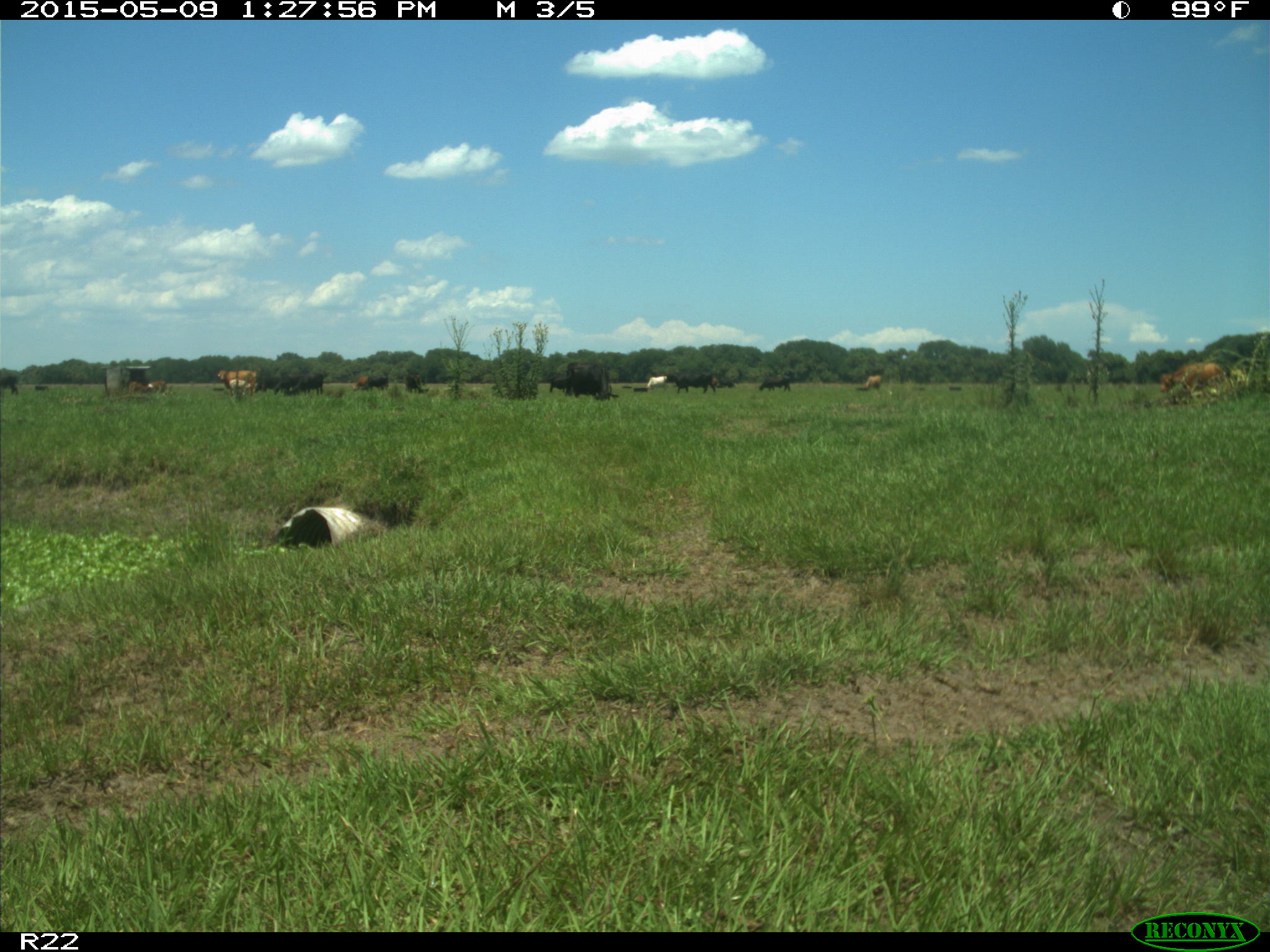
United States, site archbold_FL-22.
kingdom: Animalia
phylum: Chordata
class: Mammalia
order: Artiodactyla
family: Bovidae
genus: Bos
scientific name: Bos taurus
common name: domestic cow